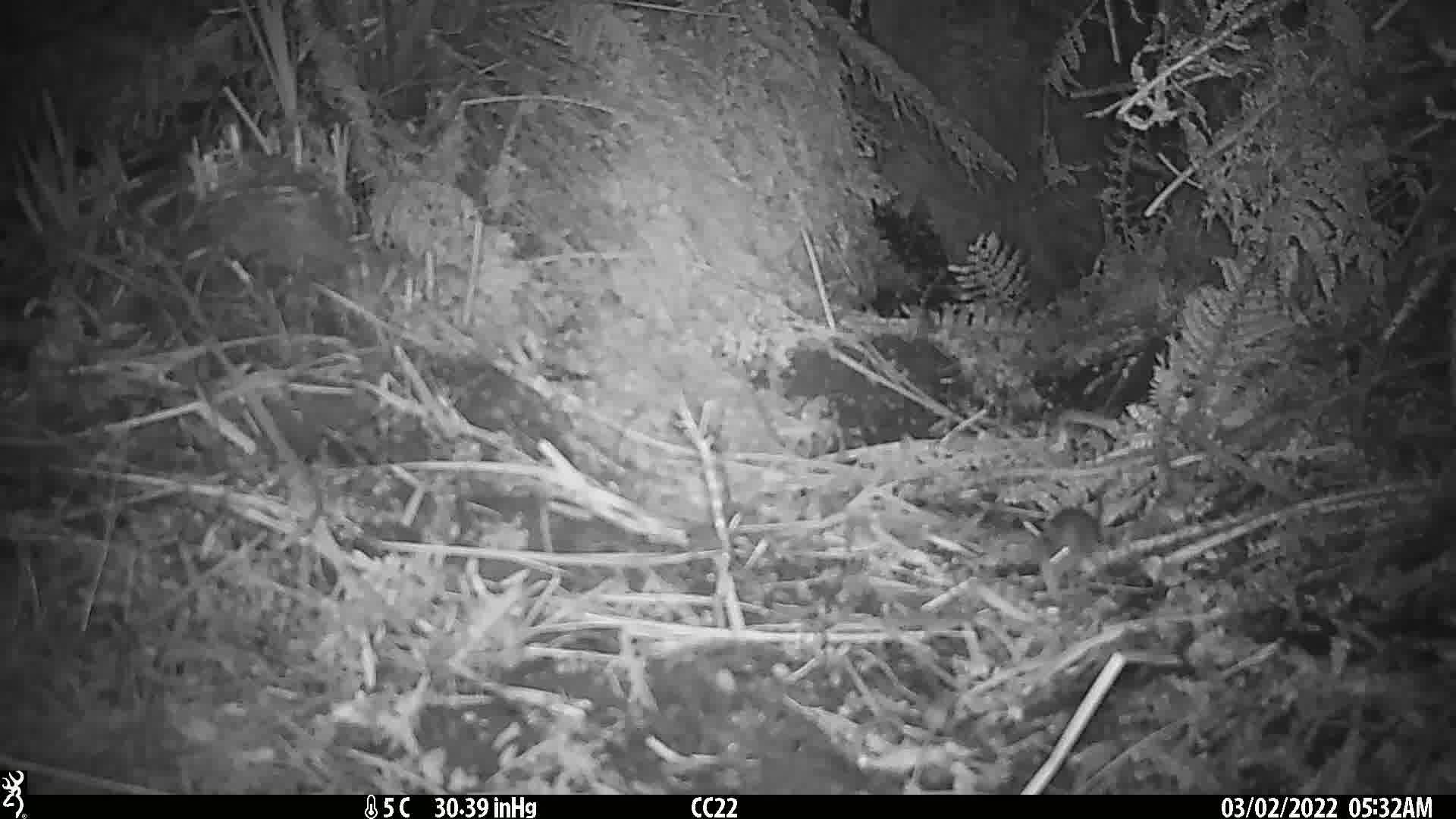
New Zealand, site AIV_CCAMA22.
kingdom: Animalia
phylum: Chordata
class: Mammalia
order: Rodentia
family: Muridae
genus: Mus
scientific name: Mus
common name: mouse